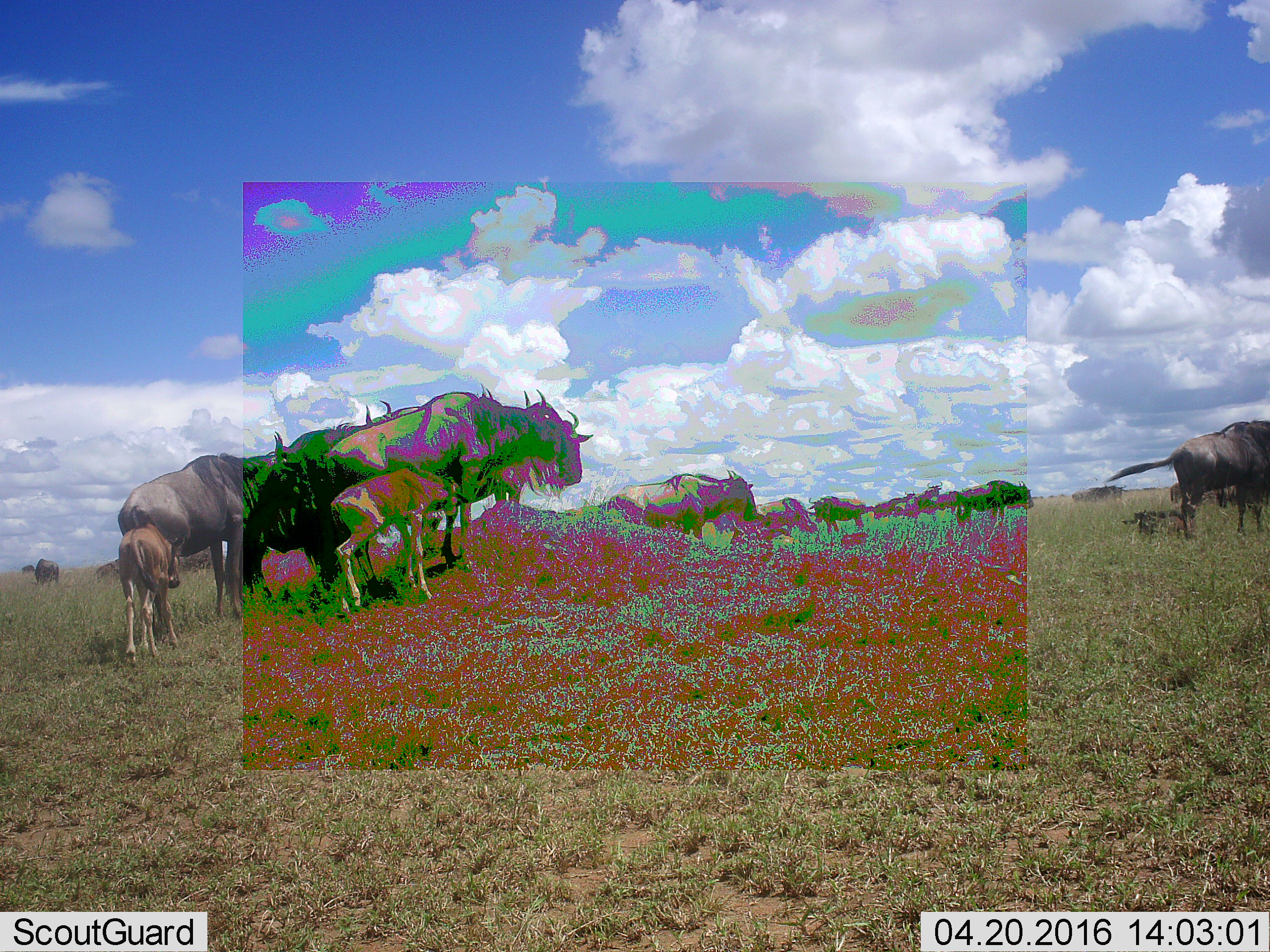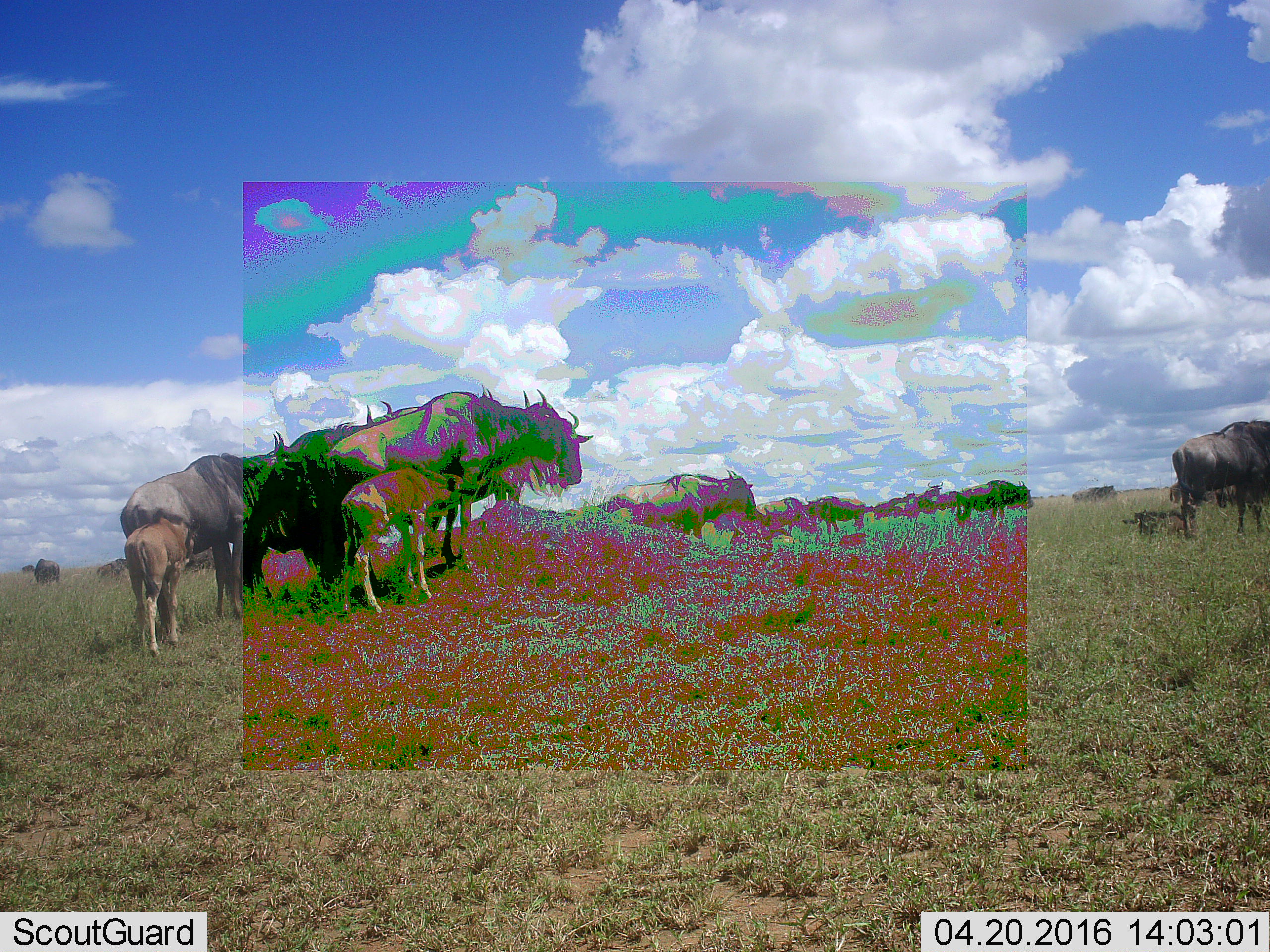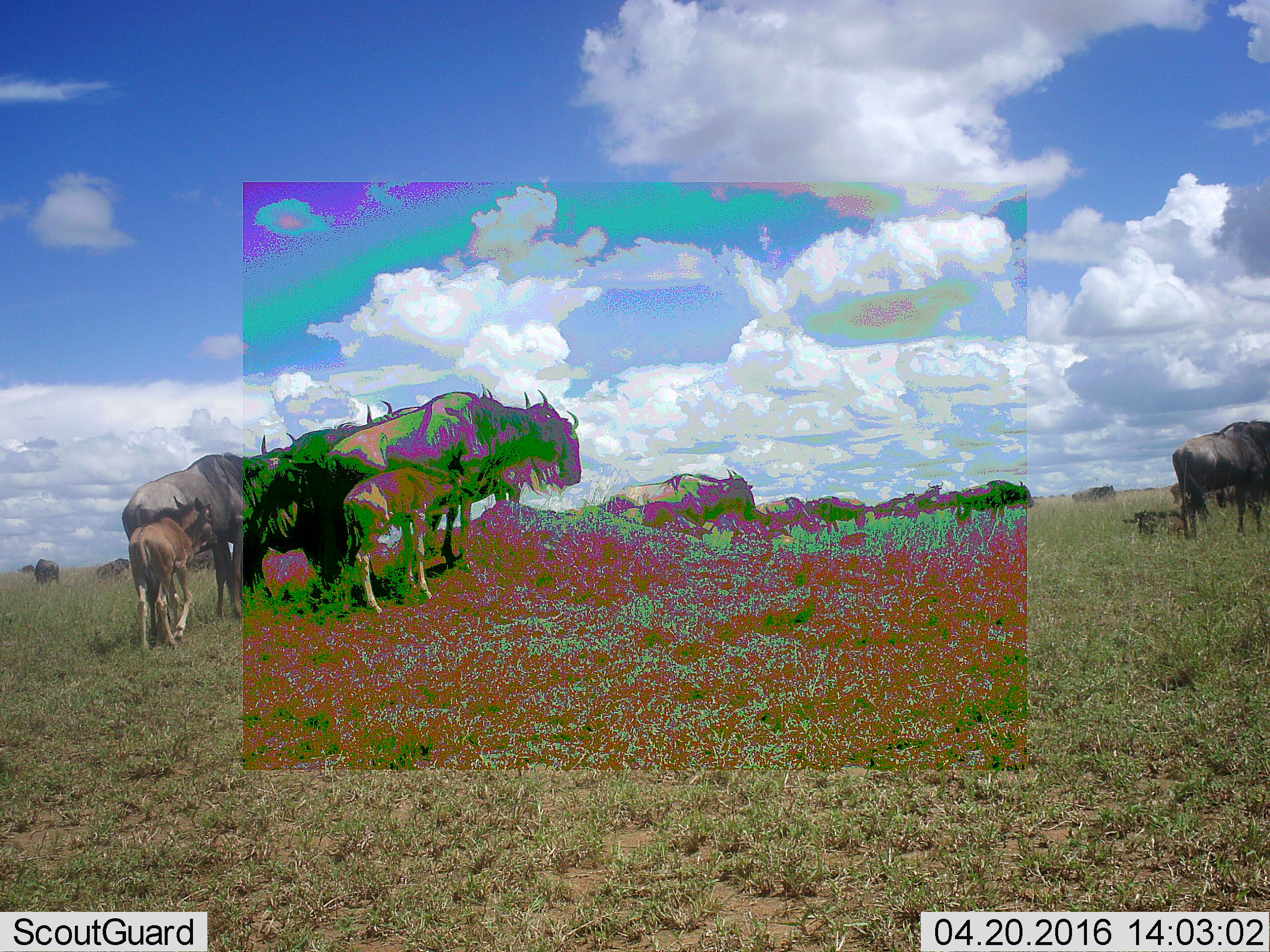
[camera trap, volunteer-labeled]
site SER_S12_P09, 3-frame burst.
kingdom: Animalia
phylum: Chordata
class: Mammalia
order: Artiodactyla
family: Bovidae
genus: Connochaetes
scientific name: Connochaetes taurinus taurinus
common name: blue wildebeest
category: wildebeestblue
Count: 11-50.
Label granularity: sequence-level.